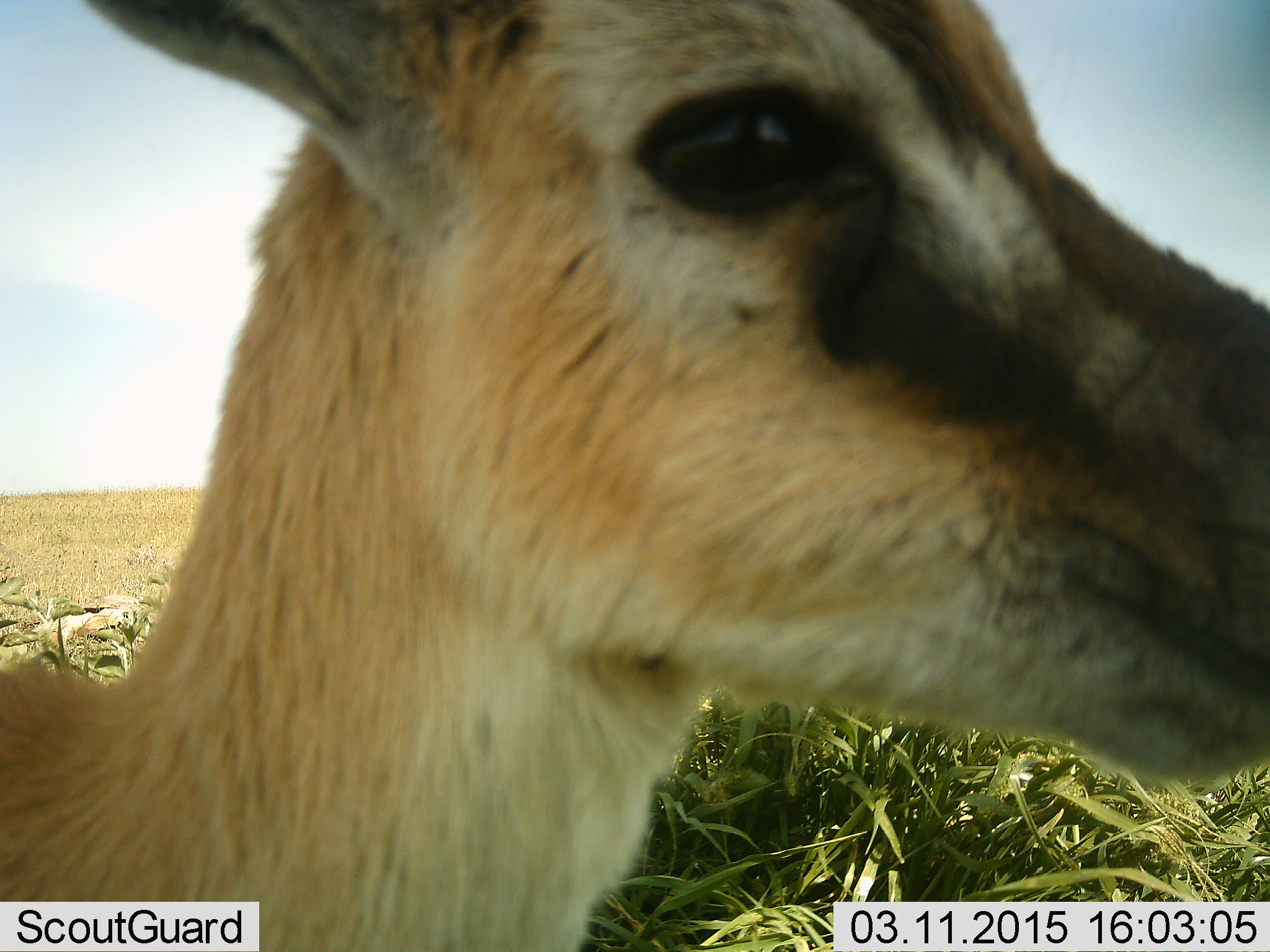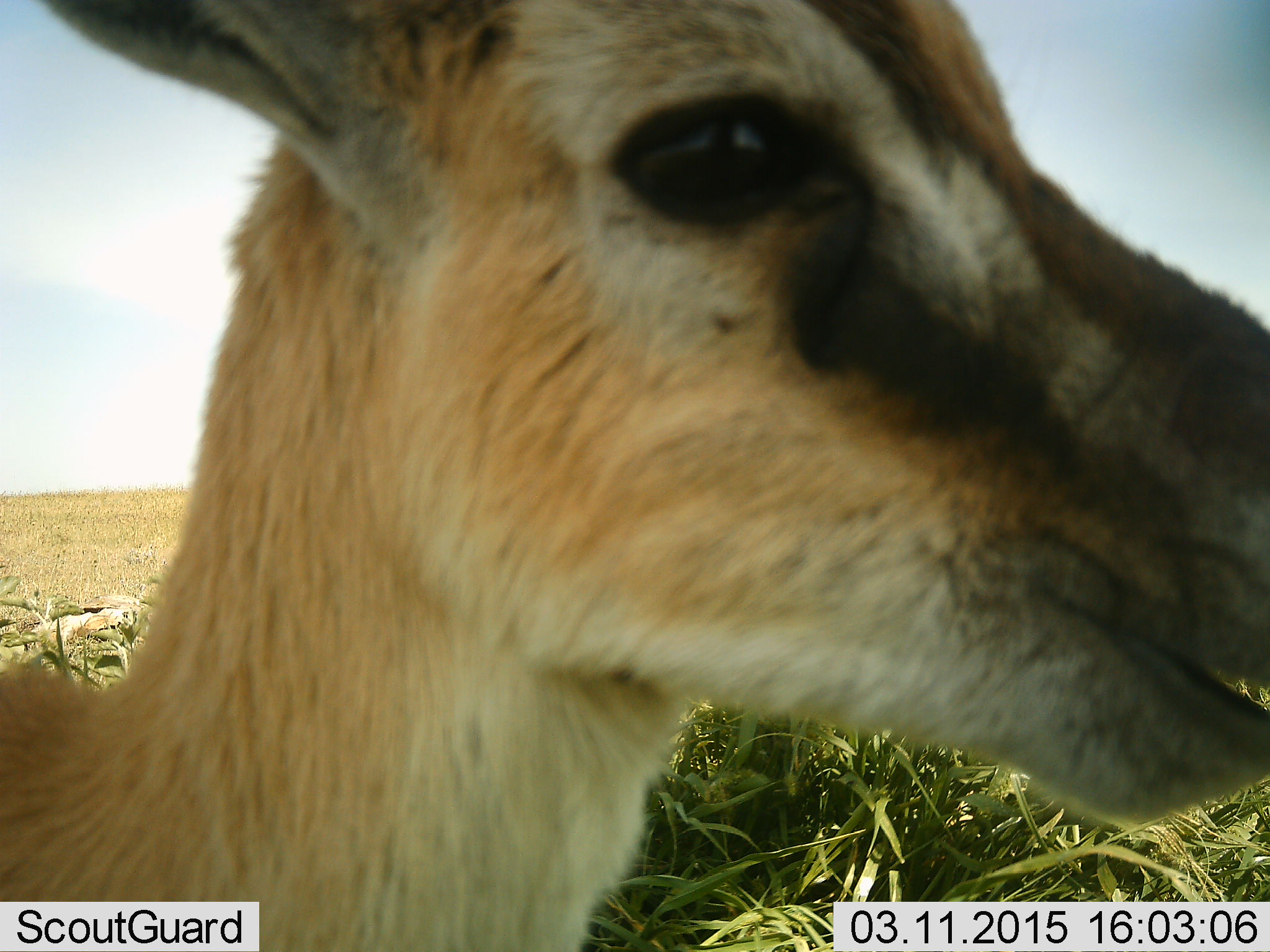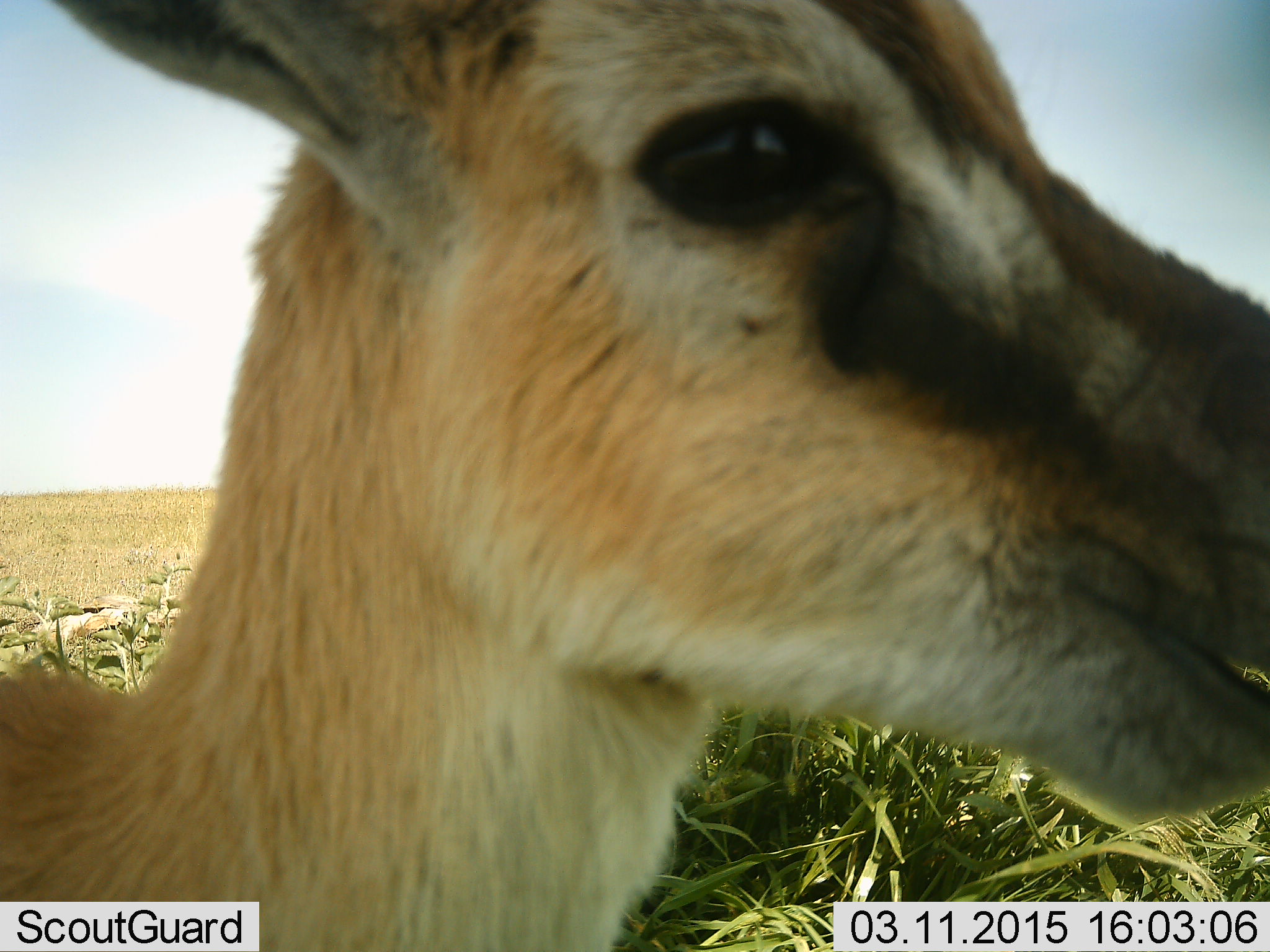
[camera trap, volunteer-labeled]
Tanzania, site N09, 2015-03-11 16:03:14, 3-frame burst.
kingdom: Animalia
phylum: Chordata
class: Mammalia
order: Artiodactyla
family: Bovidae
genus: Eudorcas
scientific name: Eudorcas thomsonii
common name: thomson's gazelle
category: gazellethomsons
Gazellethomsons (thomson's gazelle) (Eudorcas thomsonii), count 1. Behavior (volunteer vote fractions): standing 80%, resting 10%, moving 0%, interacting 0%. Young present (vote fraction): 10%. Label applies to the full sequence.